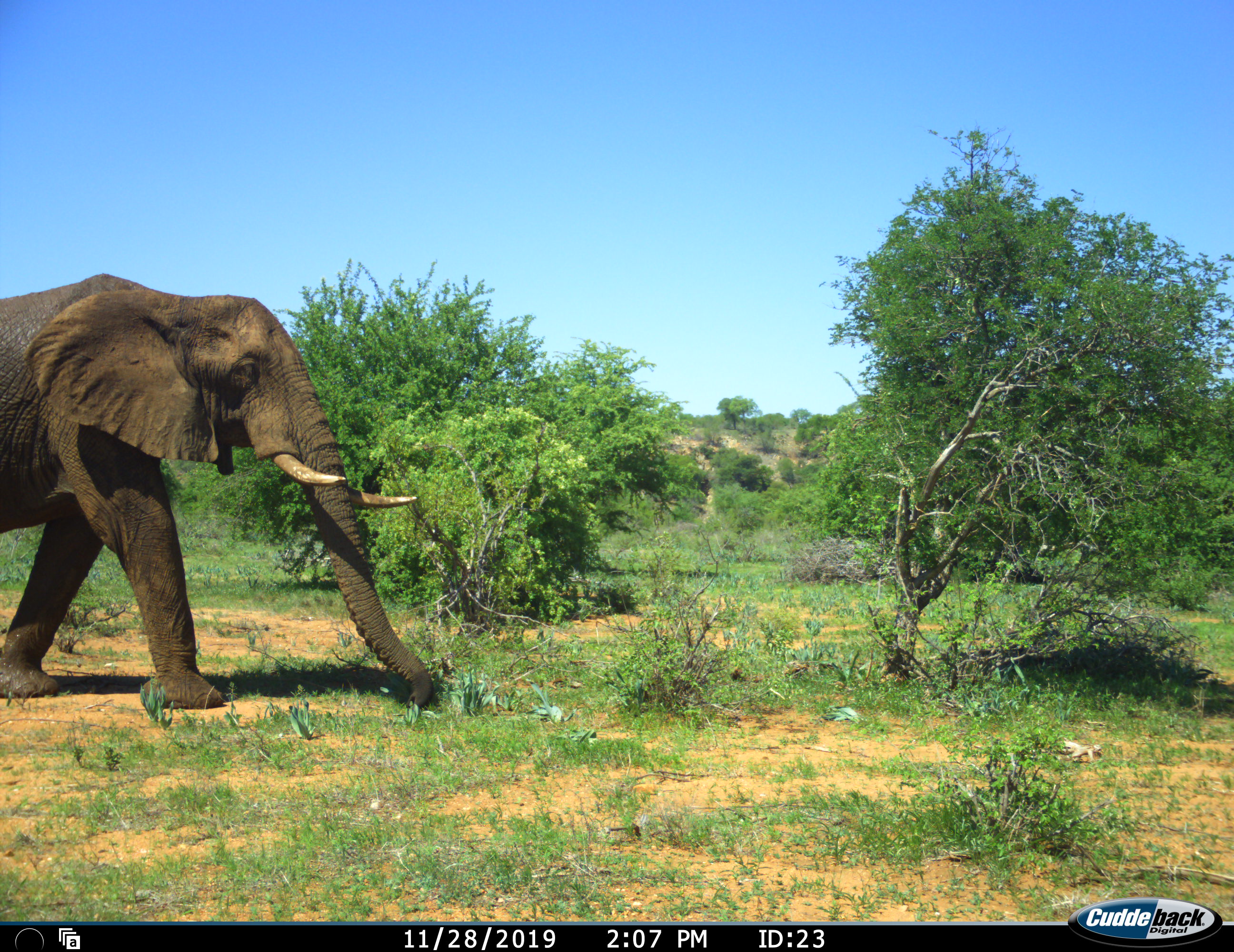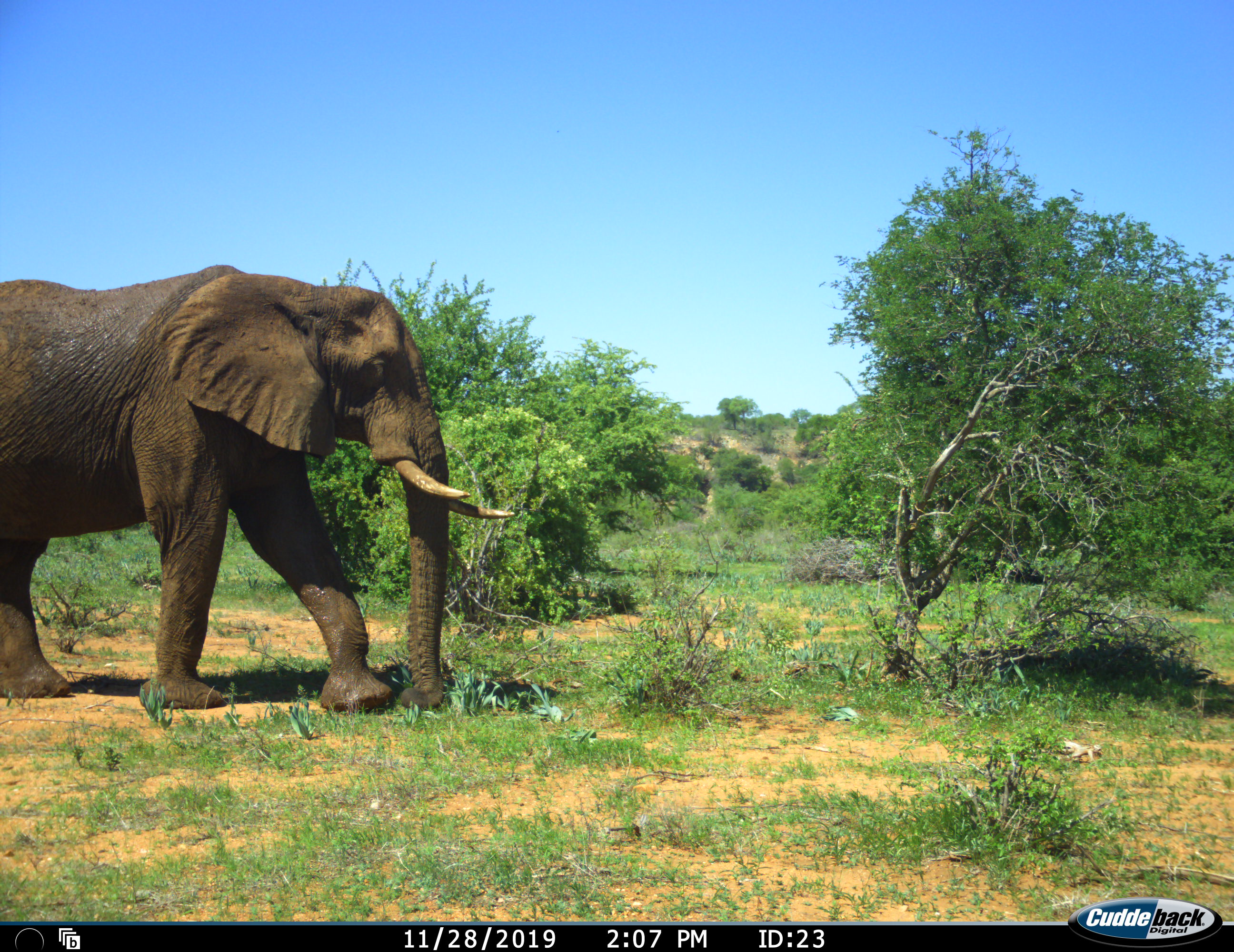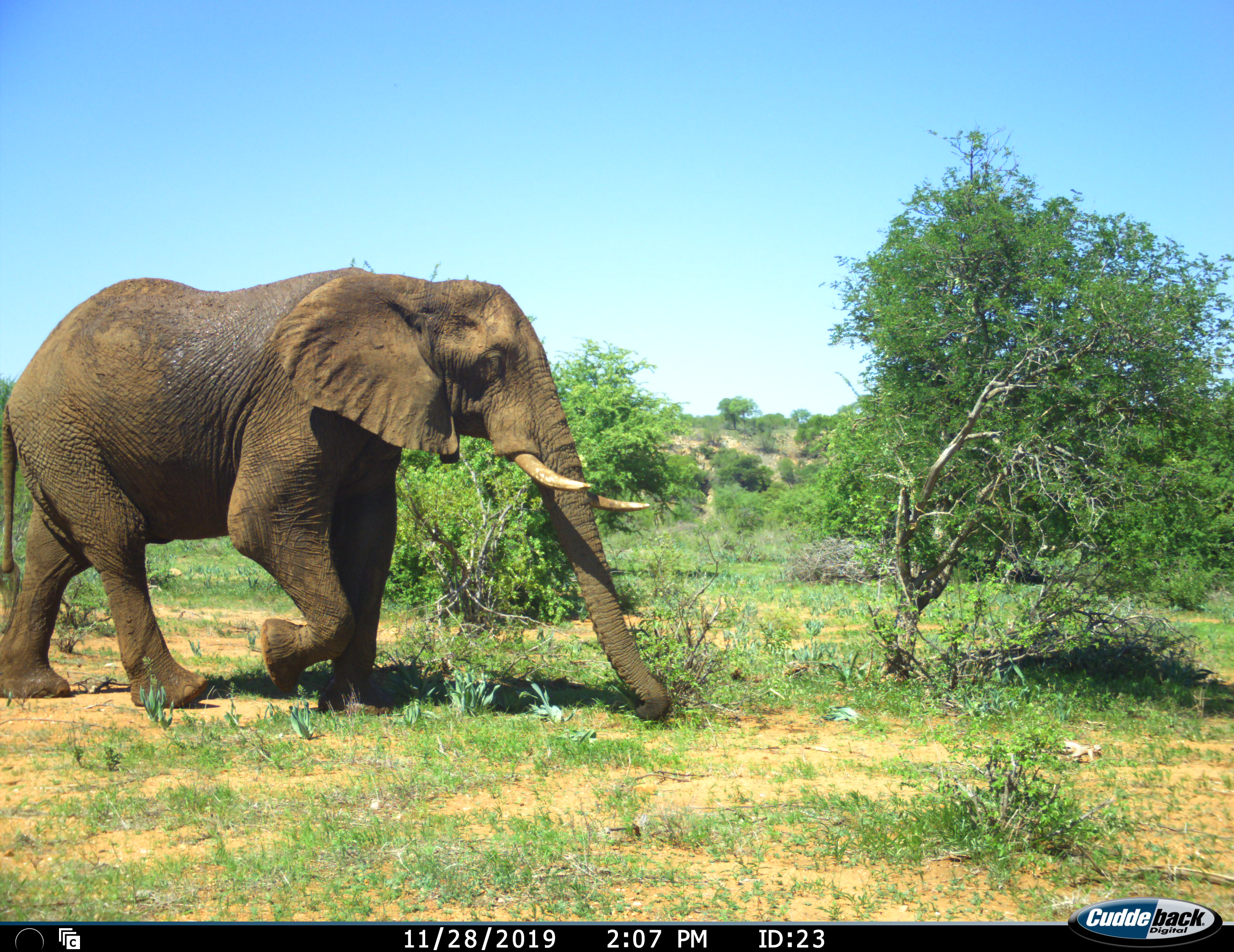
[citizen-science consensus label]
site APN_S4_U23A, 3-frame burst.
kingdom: Animalia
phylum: Chordata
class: Mammalia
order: Proboscidea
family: Elephantidae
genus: Loxodonta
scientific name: Loxodonta africana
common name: african bush elephant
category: elephant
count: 1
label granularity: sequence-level